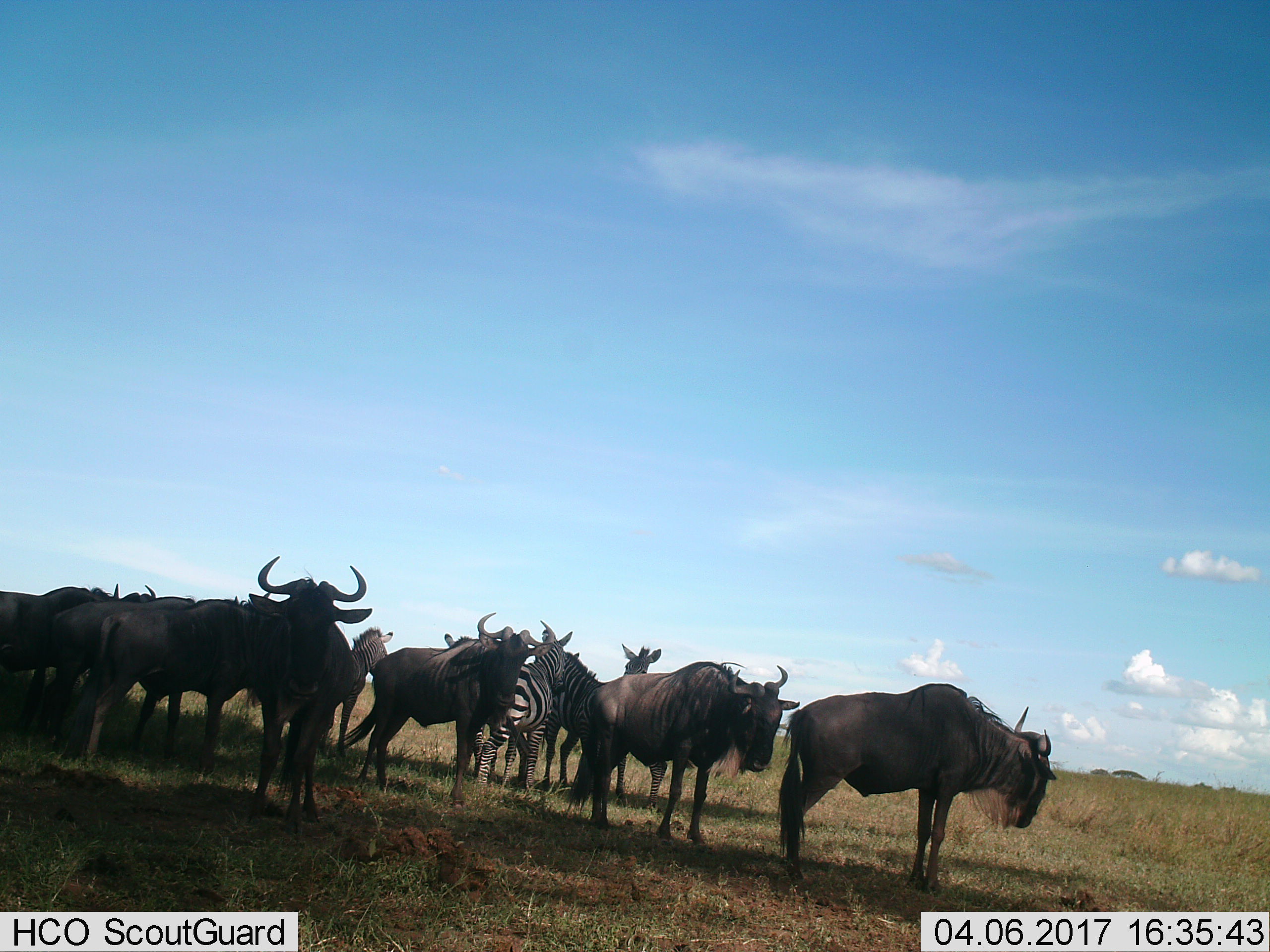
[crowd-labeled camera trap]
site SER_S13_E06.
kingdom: Animalia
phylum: Chordata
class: Mammalia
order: Artiodactyla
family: Bovidae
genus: Connochaetes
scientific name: Connochaetes taurinus taurinus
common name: blue wildebeest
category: wildebeestblue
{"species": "wildebeestblue (blue wildebeest) (Connochaetes taurinus taurinus)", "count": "7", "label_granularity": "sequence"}